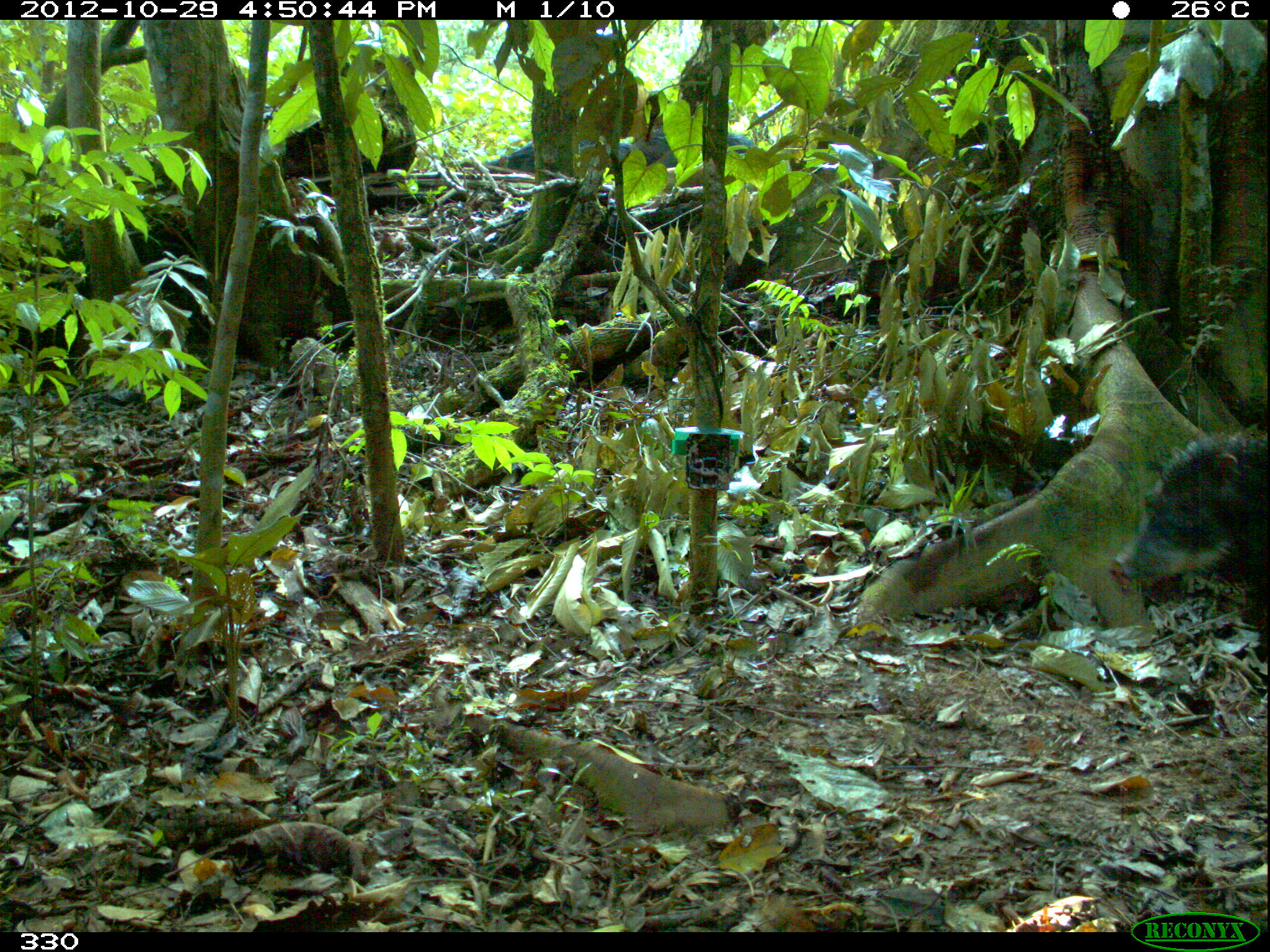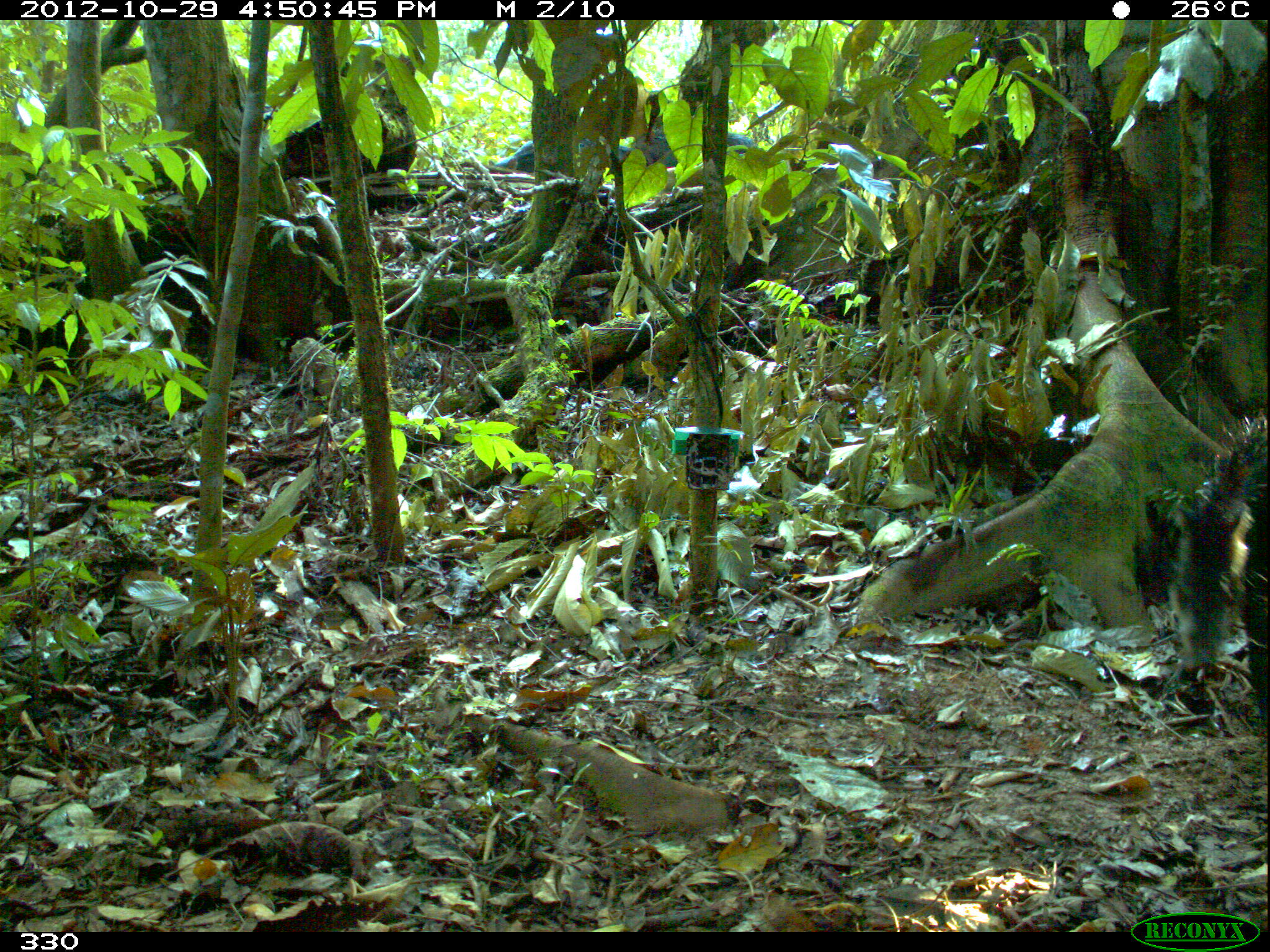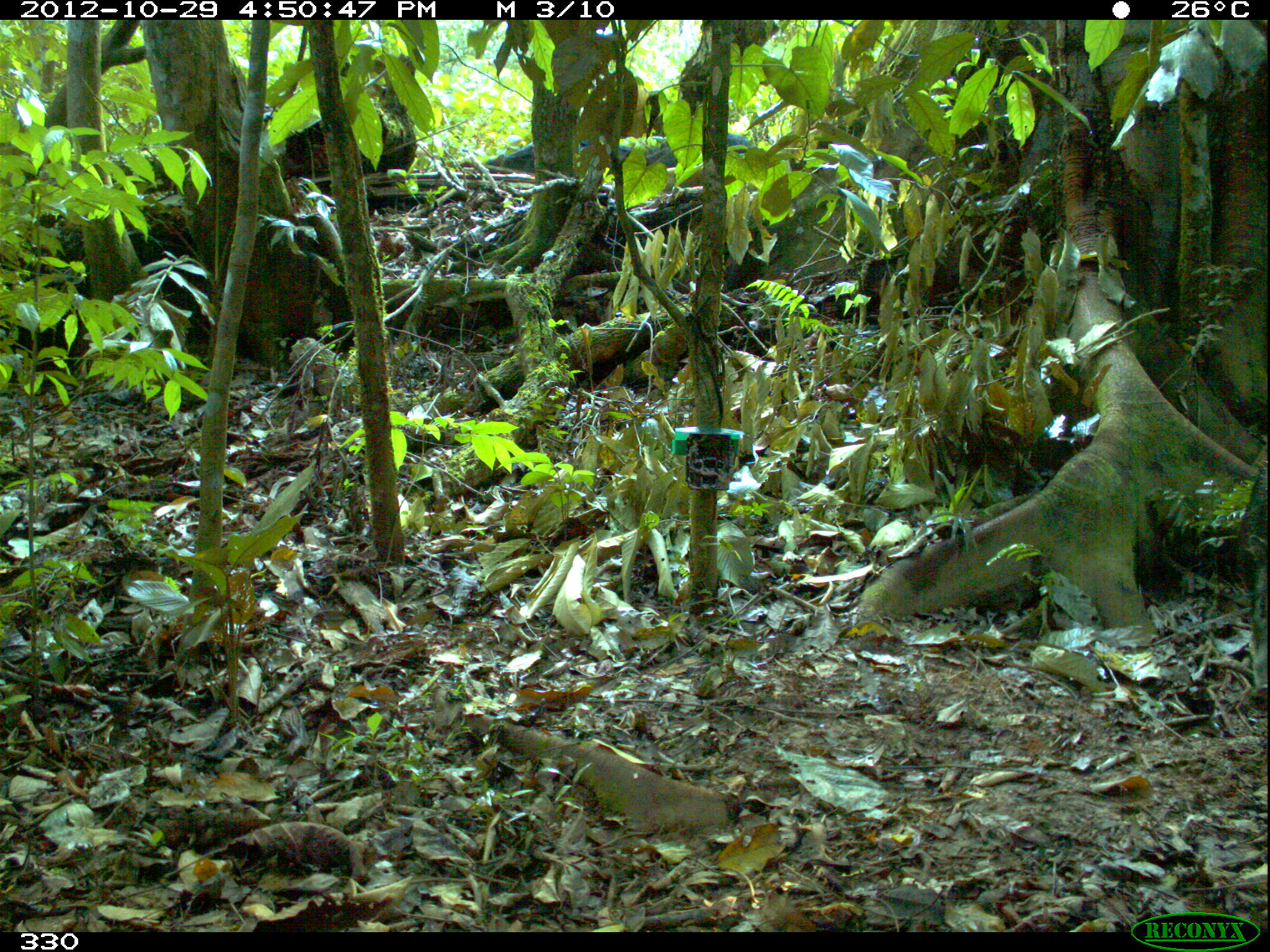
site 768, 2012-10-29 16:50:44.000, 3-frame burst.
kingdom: Animalia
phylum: Chordata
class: Mammalia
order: Artiodactyla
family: Tayassuidae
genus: Tayassu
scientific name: Tayassu pecari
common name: white-lipped peccary